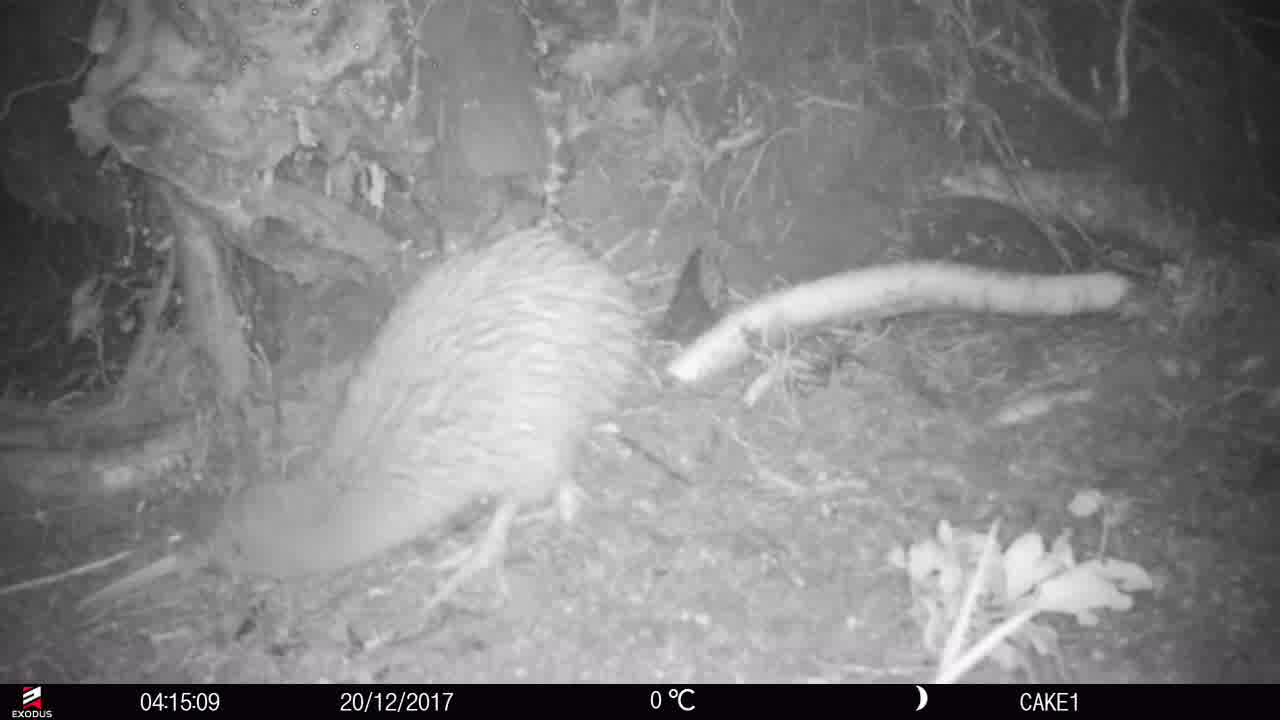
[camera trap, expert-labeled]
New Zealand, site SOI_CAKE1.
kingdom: Animalia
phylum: Chordata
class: Aves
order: Apterygiformes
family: Apterygidae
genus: Apteryx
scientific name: Apteryx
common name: kiwi